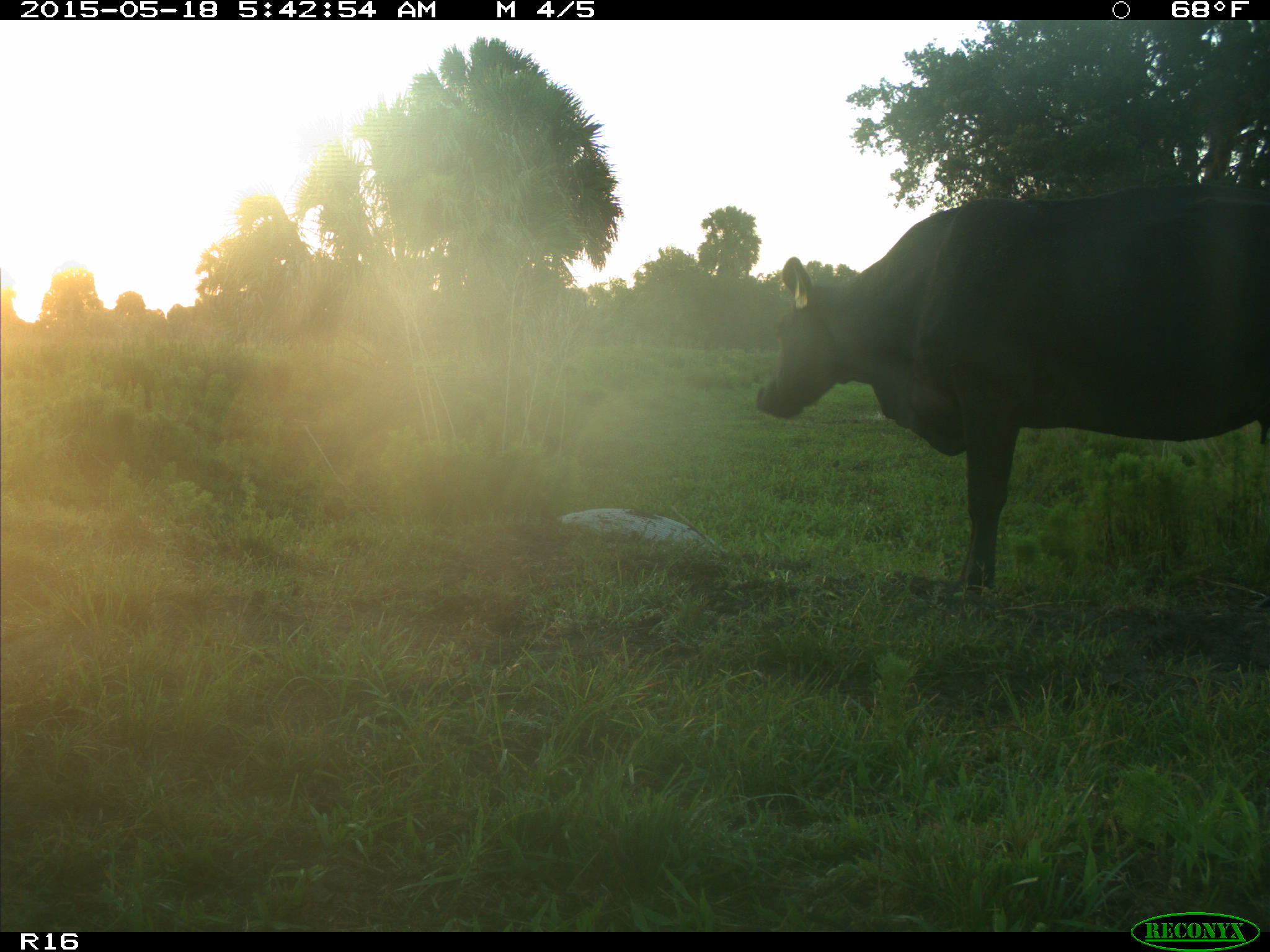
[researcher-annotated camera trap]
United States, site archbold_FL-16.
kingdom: Animalia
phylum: Chordata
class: Mammalia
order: Artiodactyla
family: Bovidae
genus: Bos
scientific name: Bos taurus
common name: domestic cow